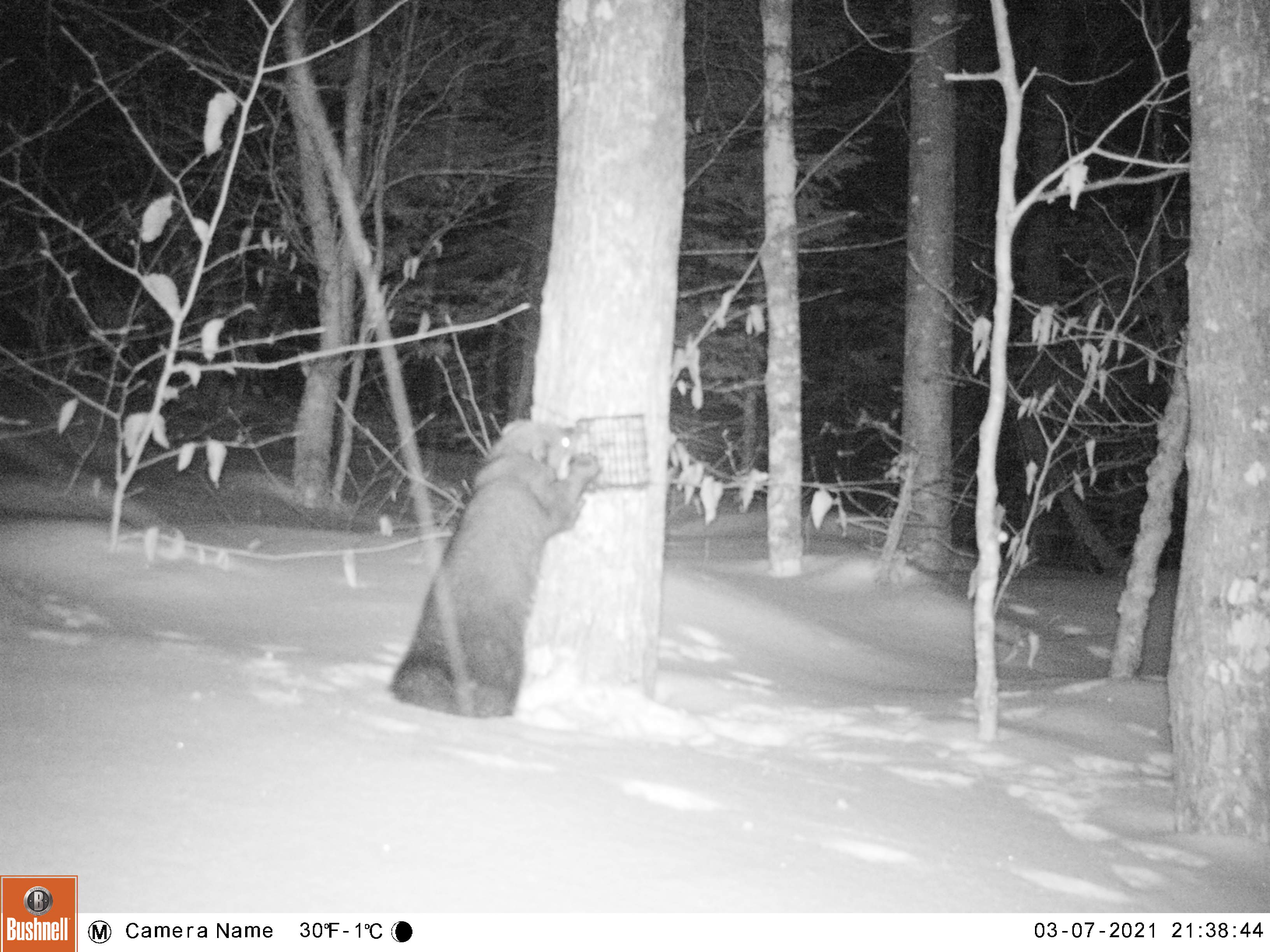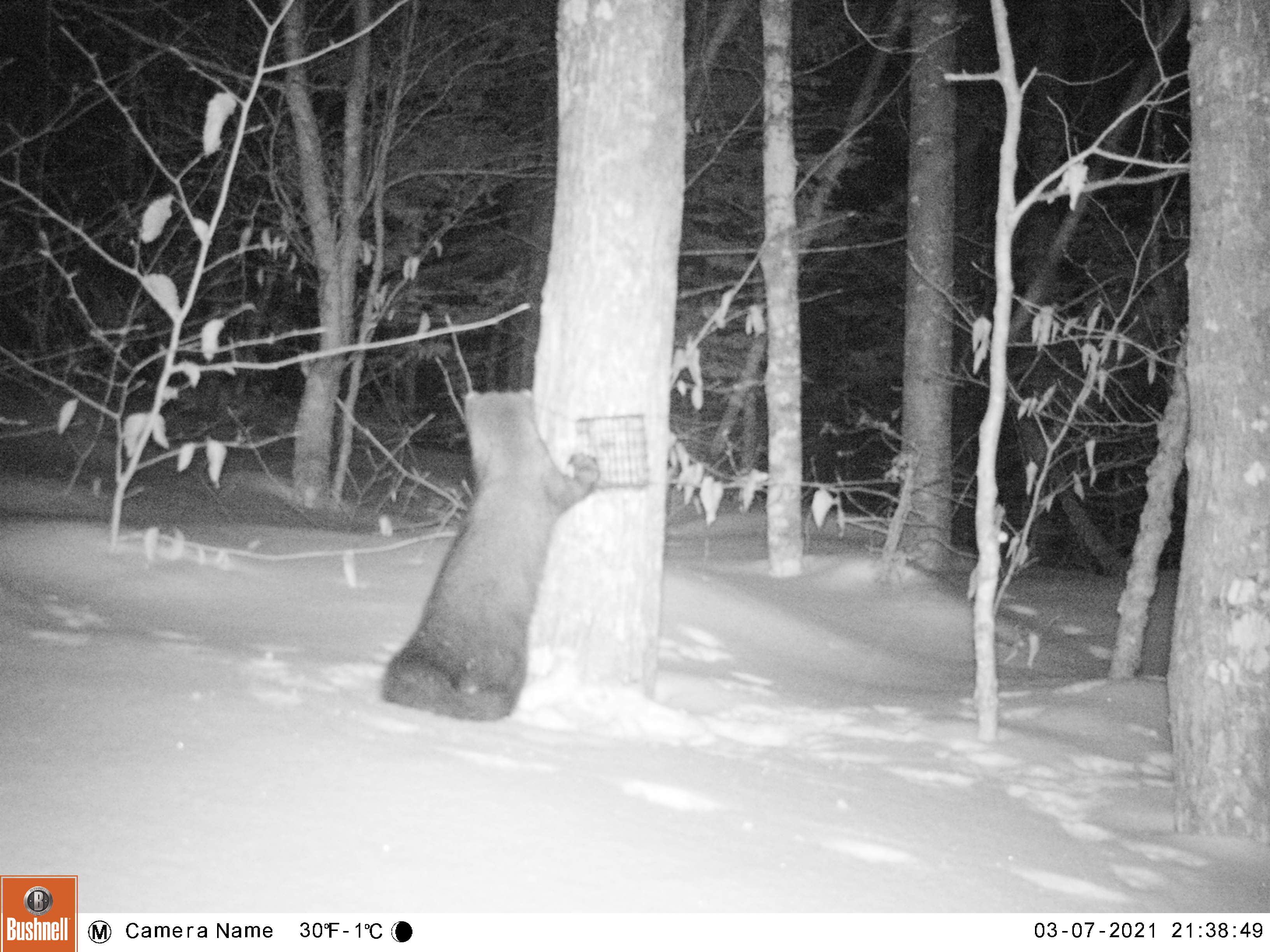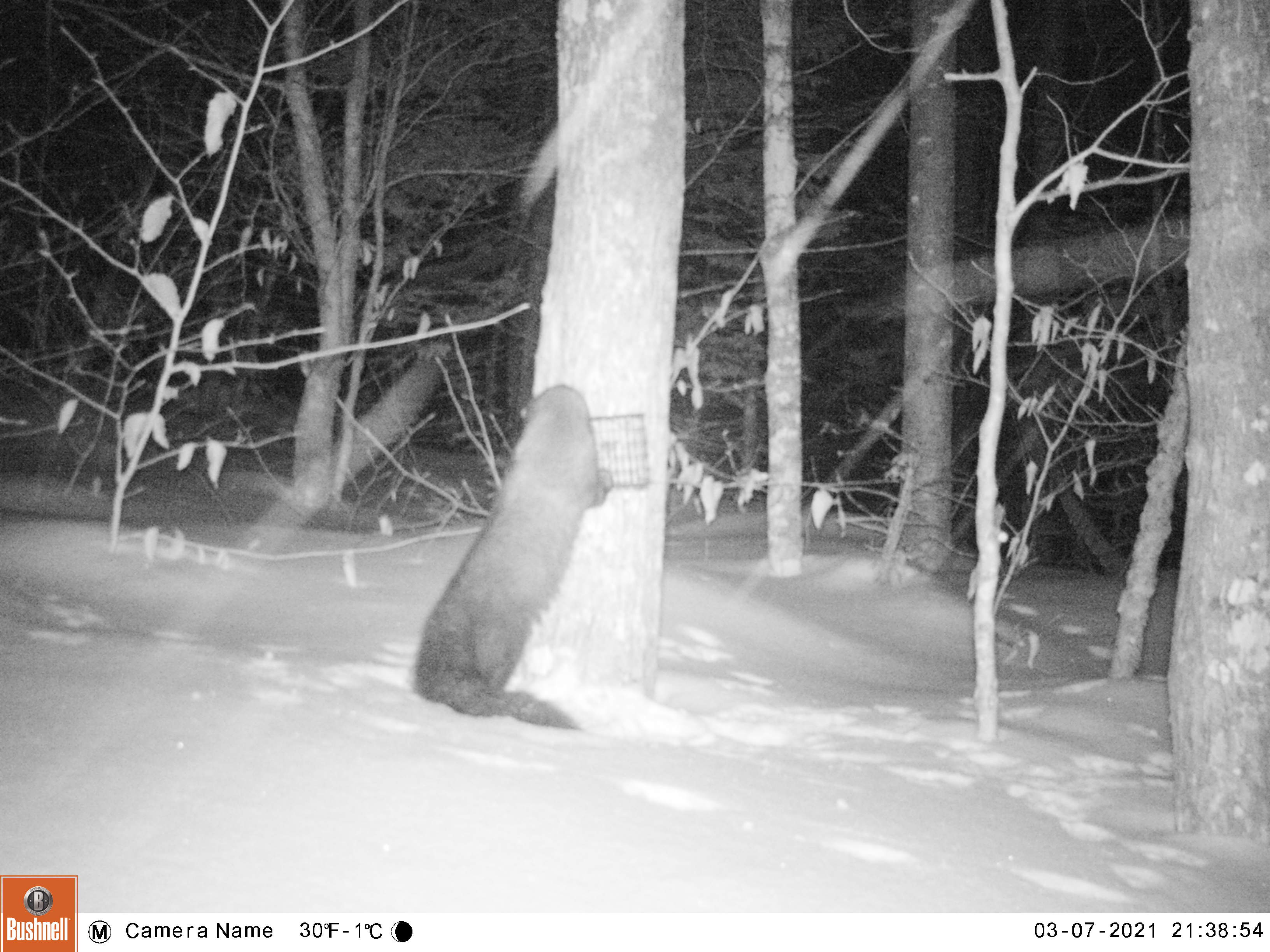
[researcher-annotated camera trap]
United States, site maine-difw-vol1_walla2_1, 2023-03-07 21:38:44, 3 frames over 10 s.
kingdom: Animalia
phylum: Chordata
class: Mammalia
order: Carnivora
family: Mustelidae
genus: Pekania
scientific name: Pekania pennanti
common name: fisher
Fisher (Pekania pennanti).